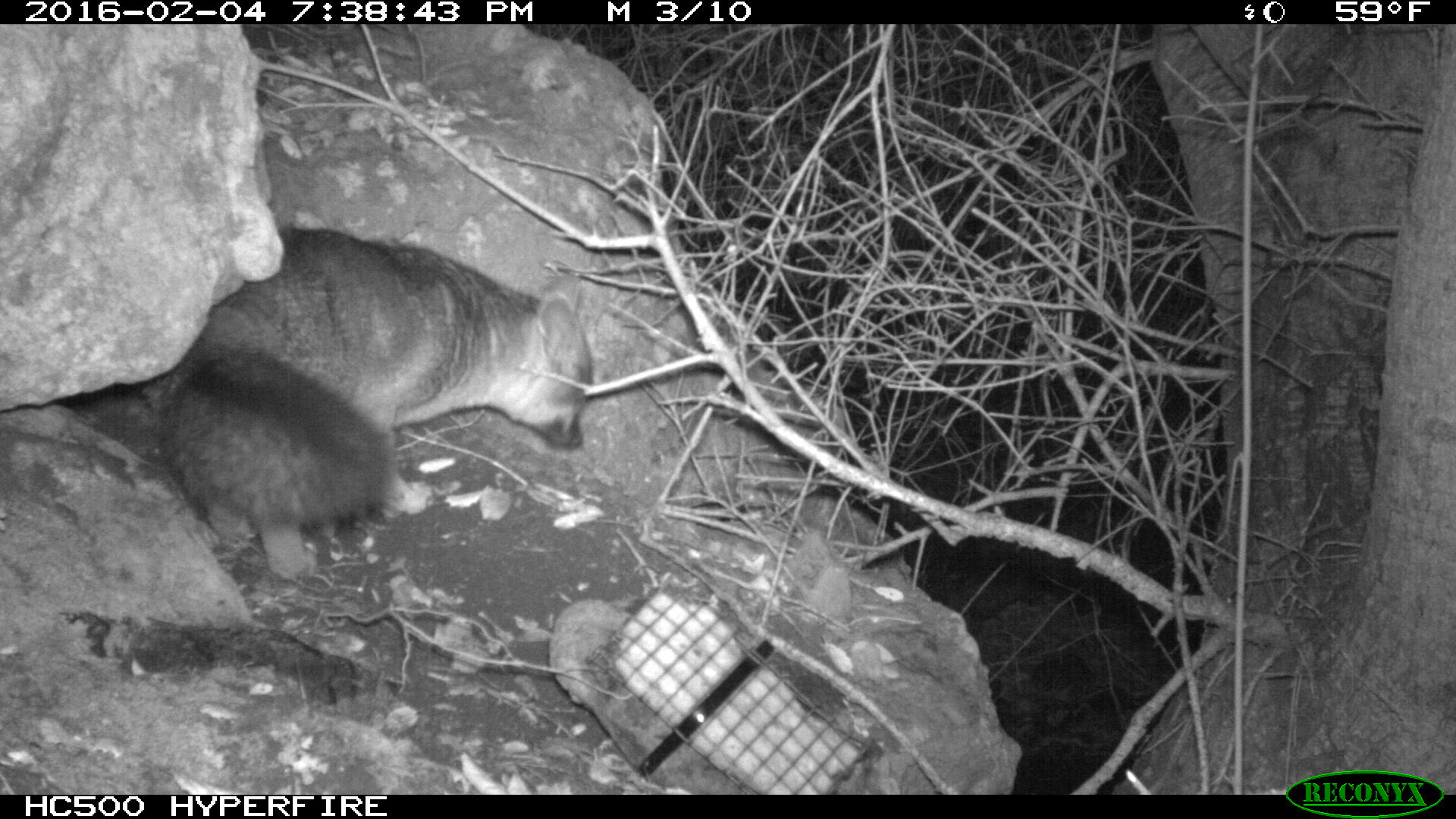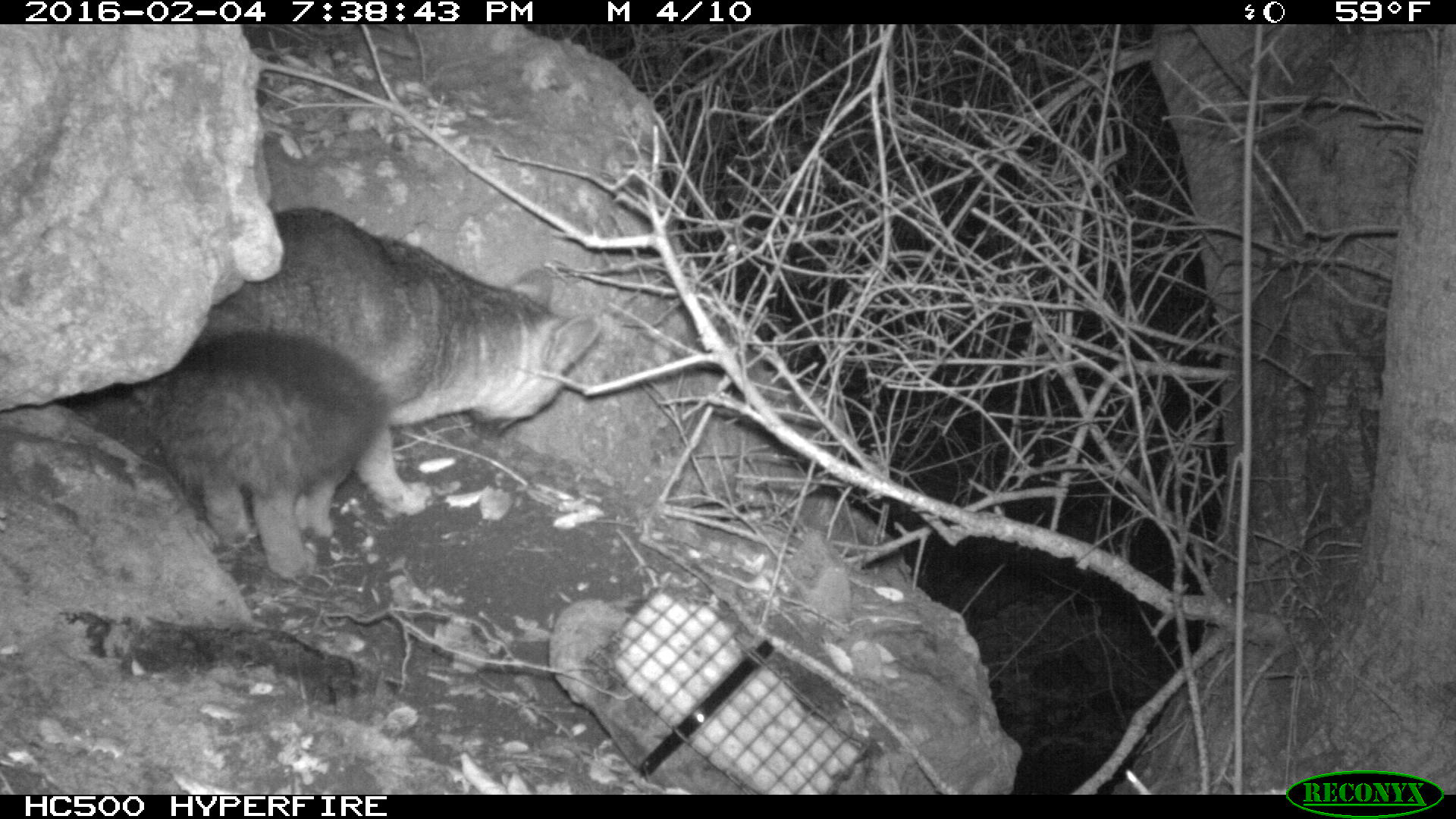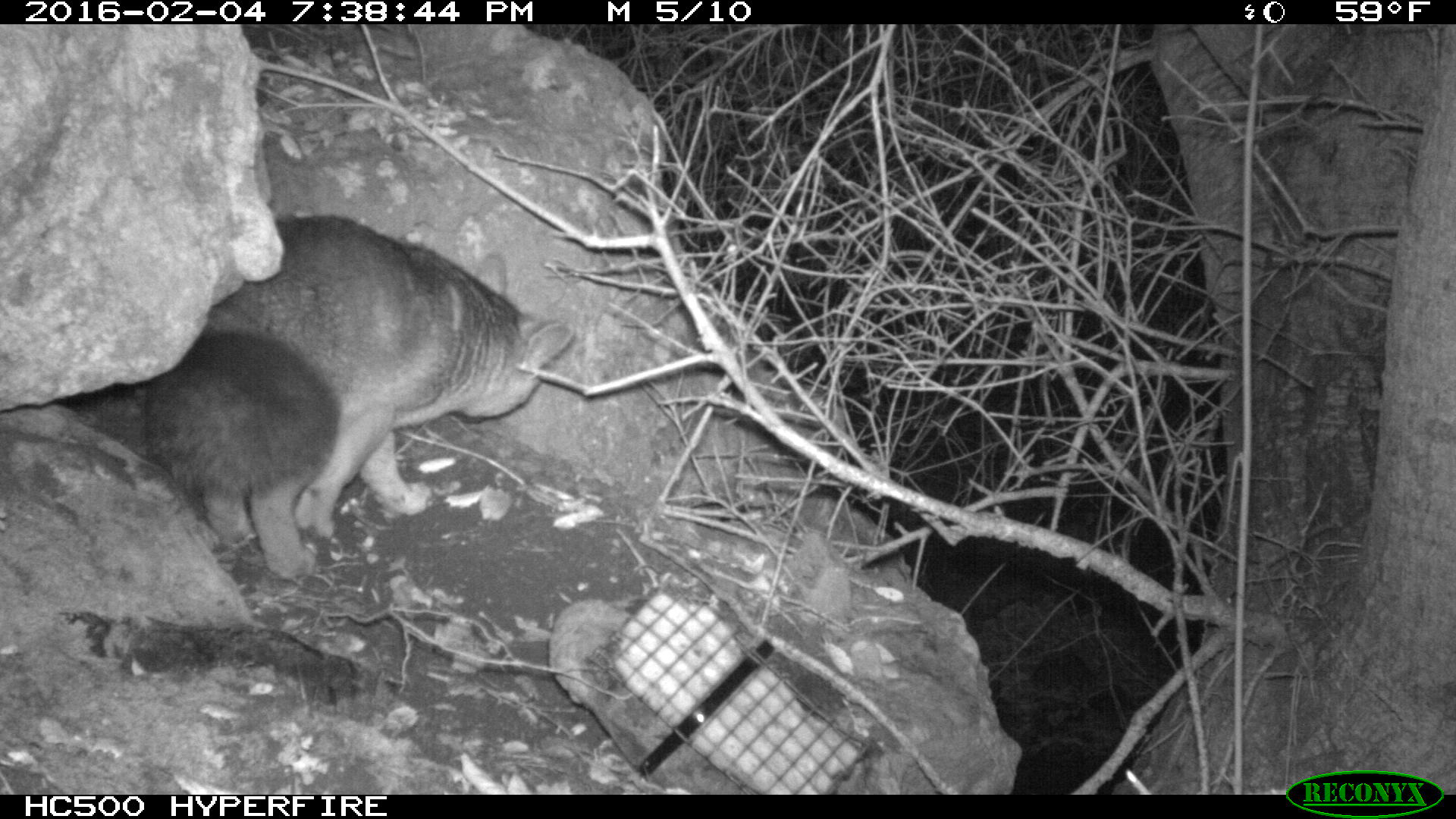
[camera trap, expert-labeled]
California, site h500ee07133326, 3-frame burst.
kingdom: Animalia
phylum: Chordata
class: Mammalia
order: Carnivora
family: Canidae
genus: Urocyon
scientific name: Urocyon littoralis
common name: island fox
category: fox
Fox (island fox) (Urocyon littoralis).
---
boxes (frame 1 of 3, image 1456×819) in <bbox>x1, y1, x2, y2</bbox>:
fox: <bbox>140, 228, 594, 577</bbox>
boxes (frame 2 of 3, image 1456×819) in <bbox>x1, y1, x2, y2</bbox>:
fox: <bbox>115, 205, 598, 582</bbox>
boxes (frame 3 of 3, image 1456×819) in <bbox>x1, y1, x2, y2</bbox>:
fox: <bbox>140, 211, 575, 579</bbox>